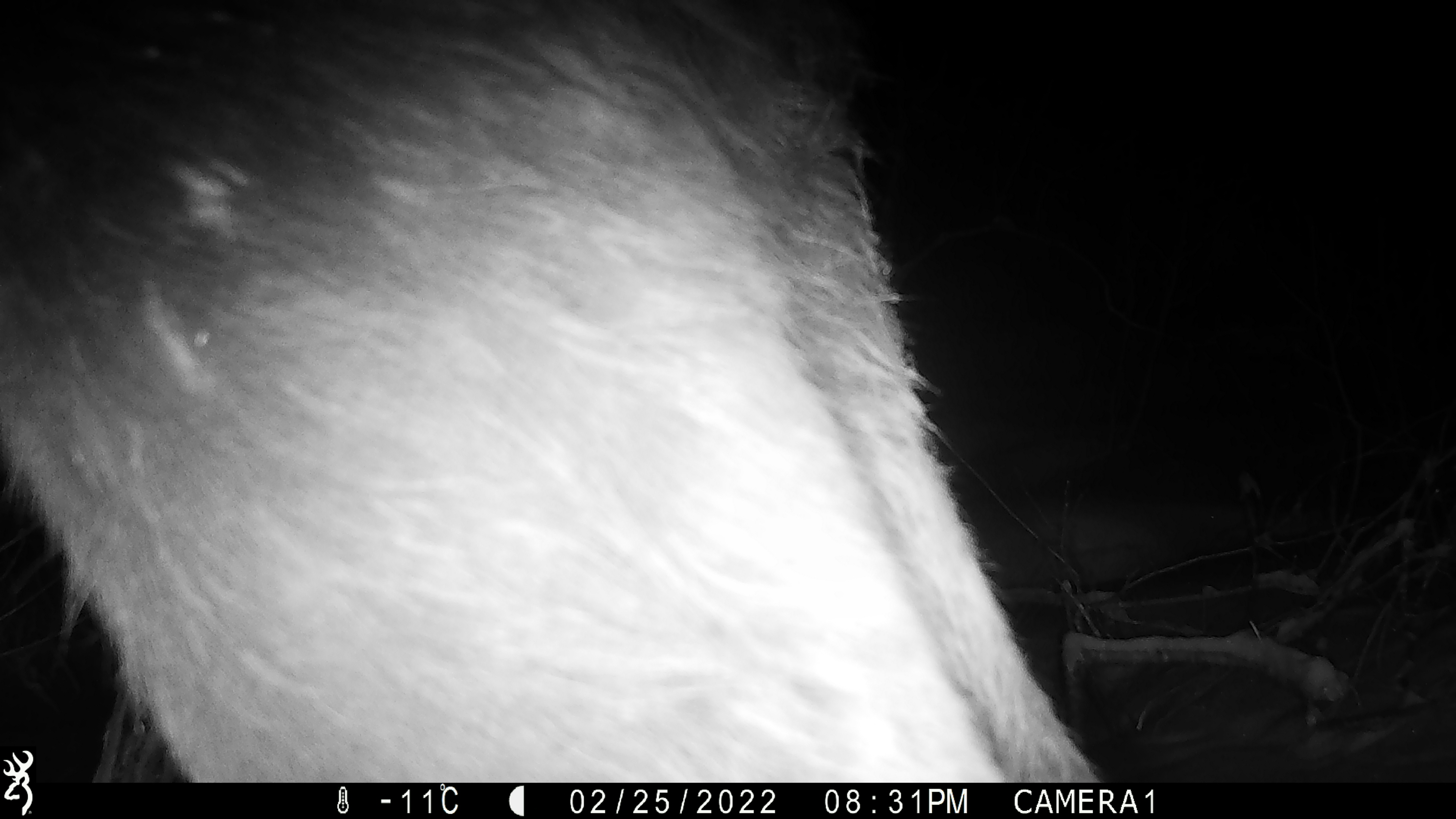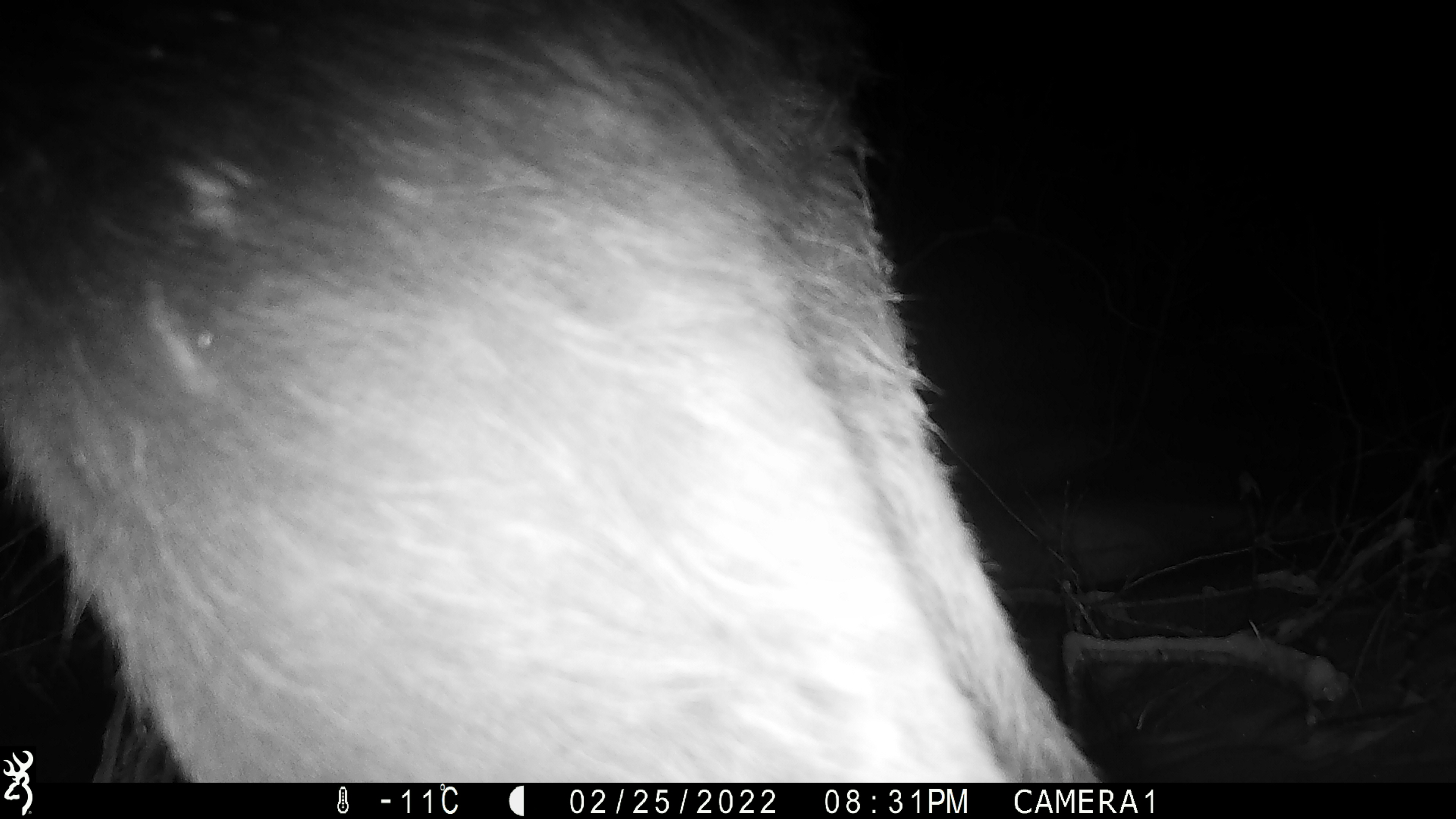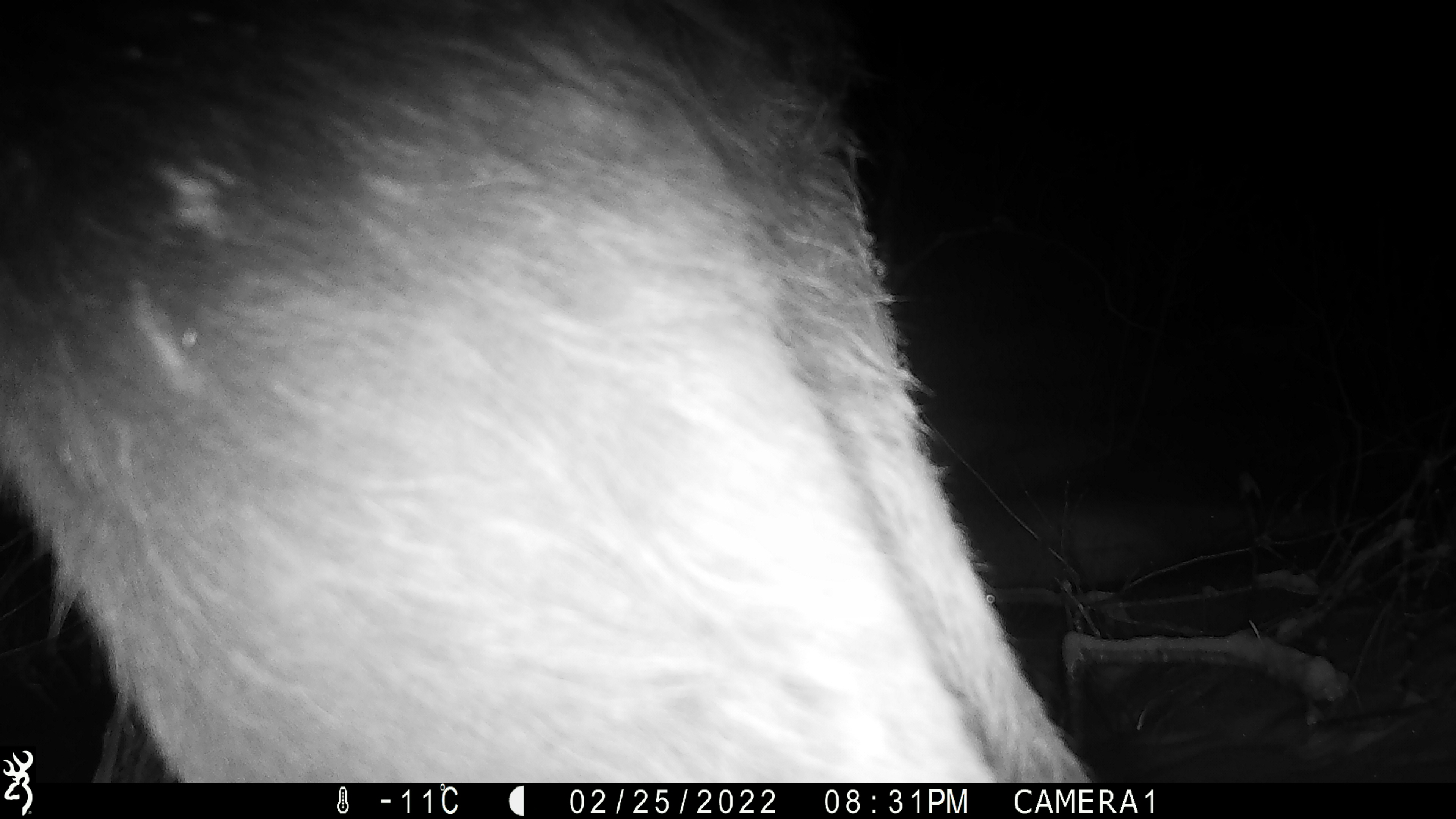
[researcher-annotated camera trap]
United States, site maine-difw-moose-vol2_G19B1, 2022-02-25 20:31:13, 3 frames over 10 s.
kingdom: Animalia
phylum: Chordata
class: Mammalia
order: Artiodactyla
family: Cervidae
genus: Alces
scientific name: Alces alces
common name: moose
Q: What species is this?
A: Moose (Alces alces).